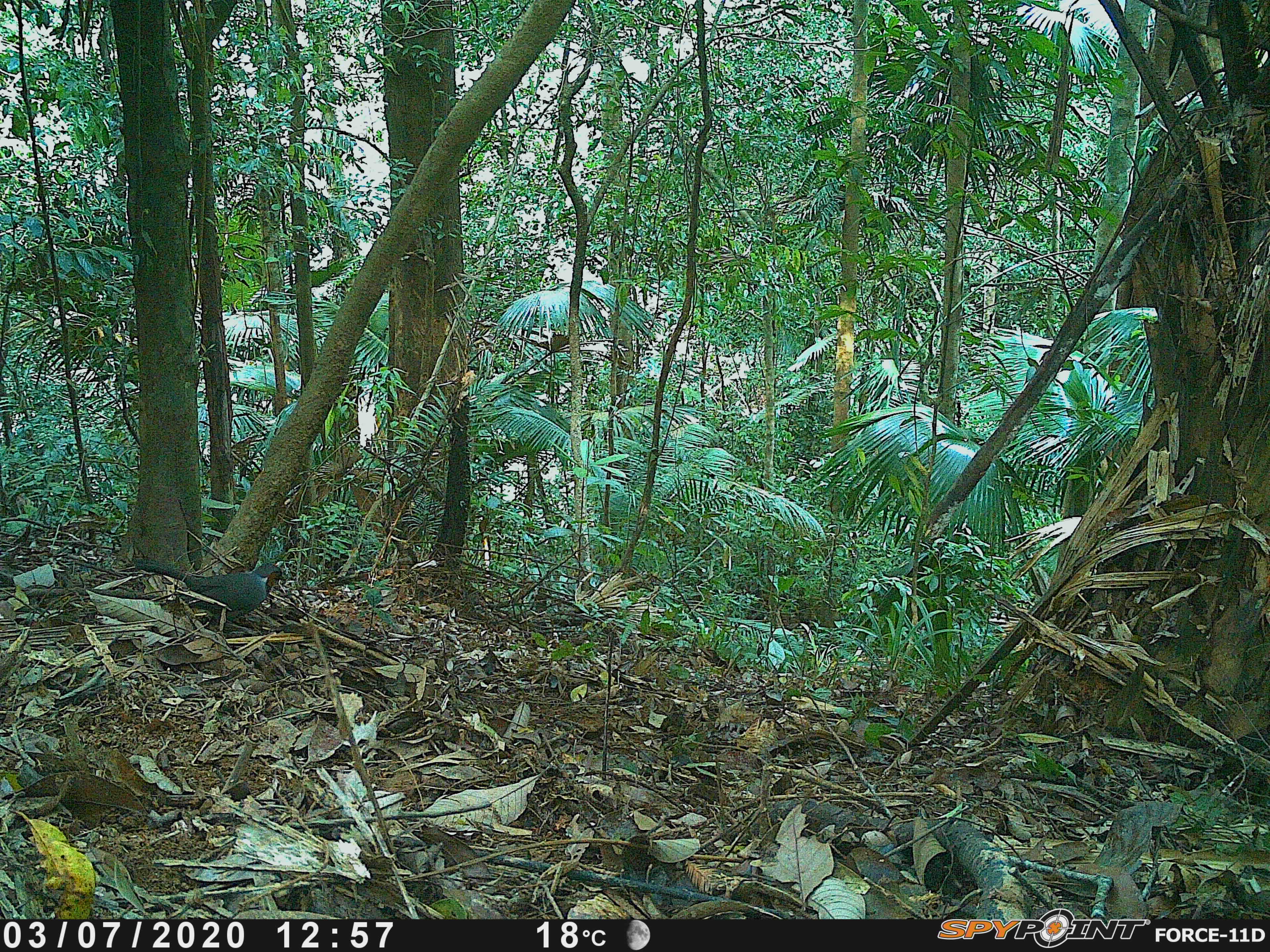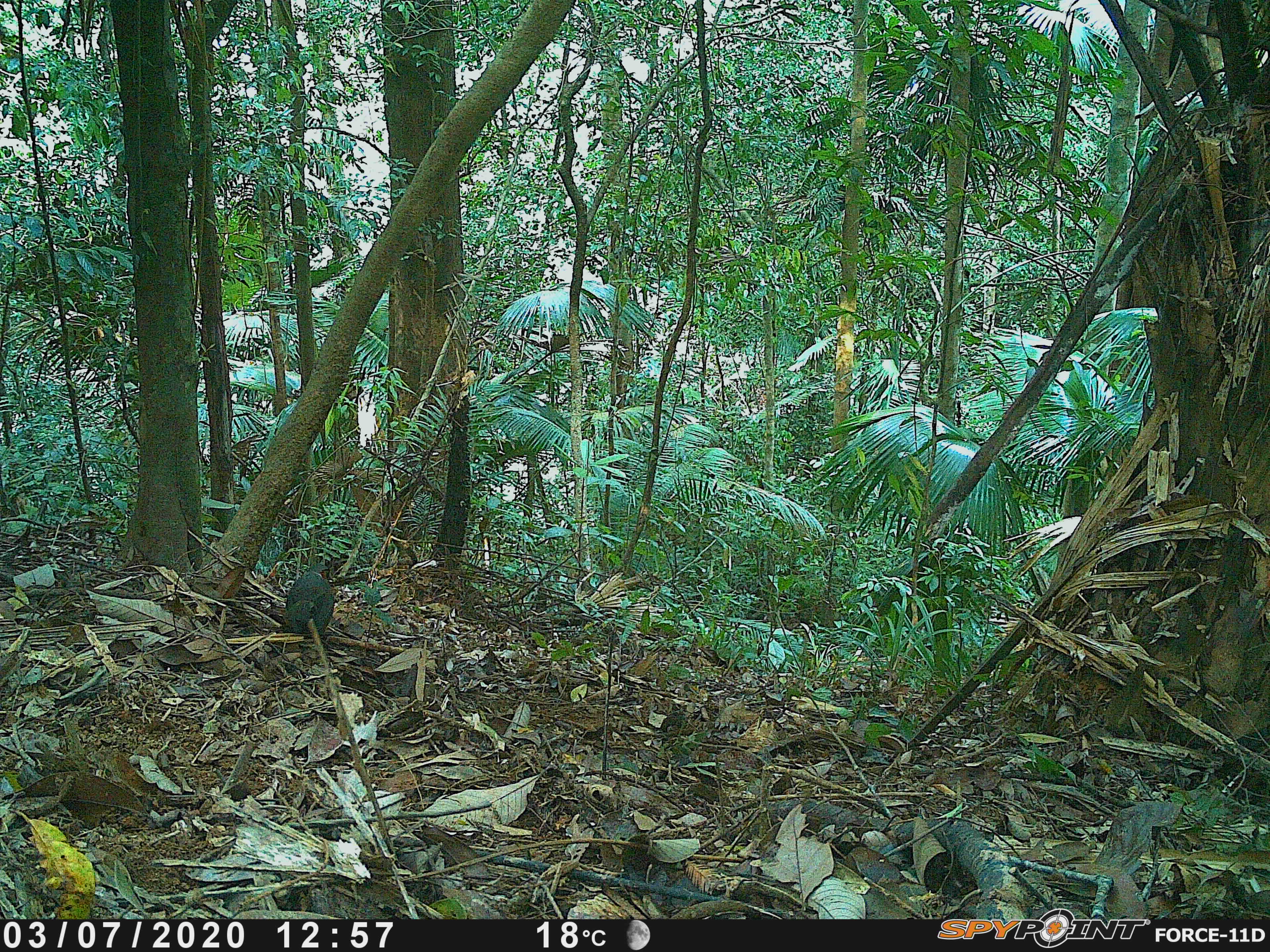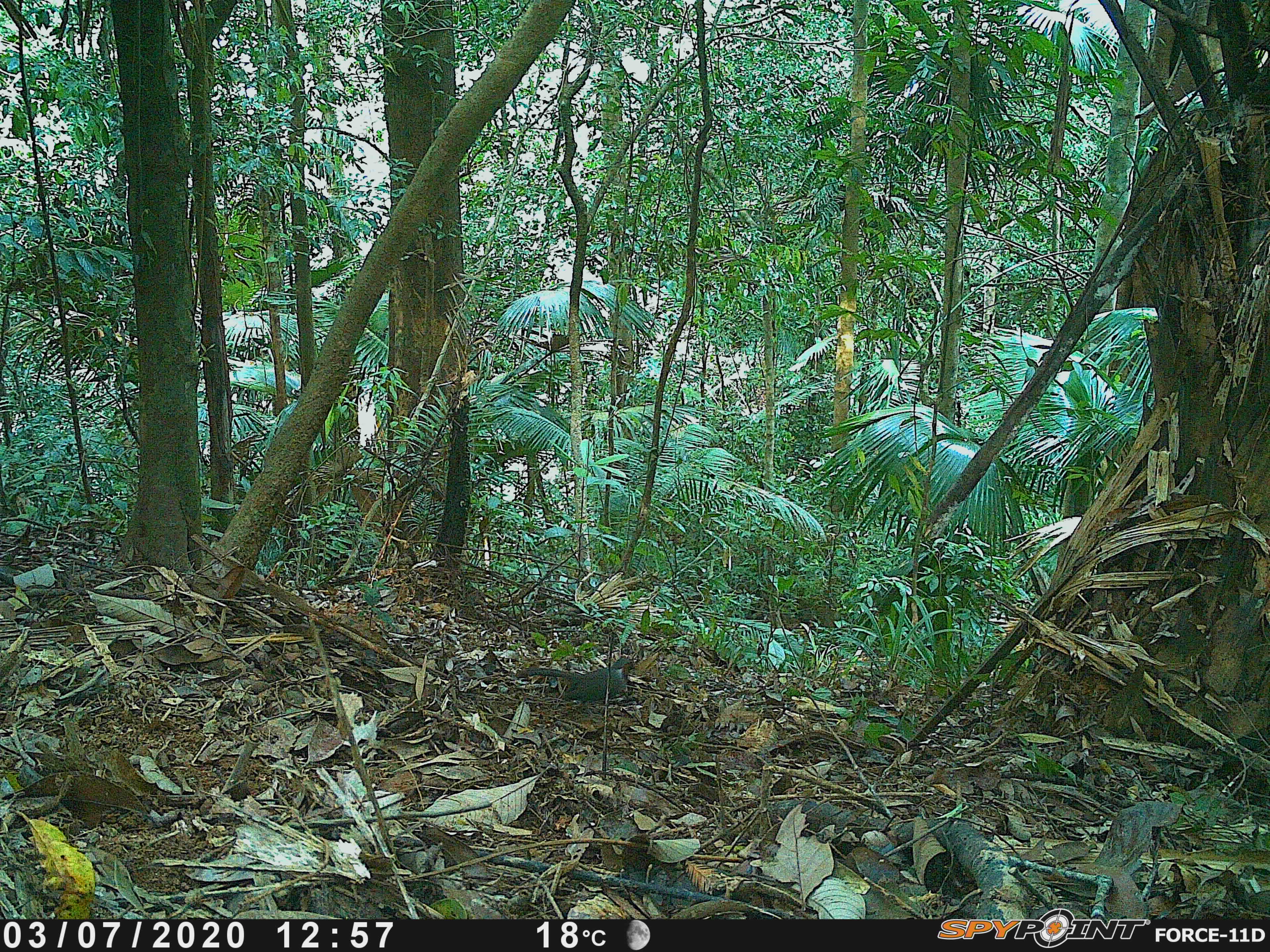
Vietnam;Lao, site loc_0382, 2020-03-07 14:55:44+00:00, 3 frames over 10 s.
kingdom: Animalia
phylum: Chordata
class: Aves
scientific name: Aves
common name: bird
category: unidentified bird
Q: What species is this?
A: Unidentified bird (bird) (Aves).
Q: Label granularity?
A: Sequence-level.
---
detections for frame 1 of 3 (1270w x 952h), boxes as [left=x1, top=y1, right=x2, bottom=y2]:
unidentified bird: [left=133, top=558, right=286, bottom=633]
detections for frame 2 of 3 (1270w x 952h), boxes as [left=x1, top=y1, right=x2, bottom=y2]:
unidentified bird: [left=284, top=563, right=334, bottom=640]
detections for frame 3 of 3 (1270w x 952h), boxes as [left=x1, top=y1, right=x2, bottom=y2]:
unidentified bird: [left=526, top=657, right=636, bottom=703]